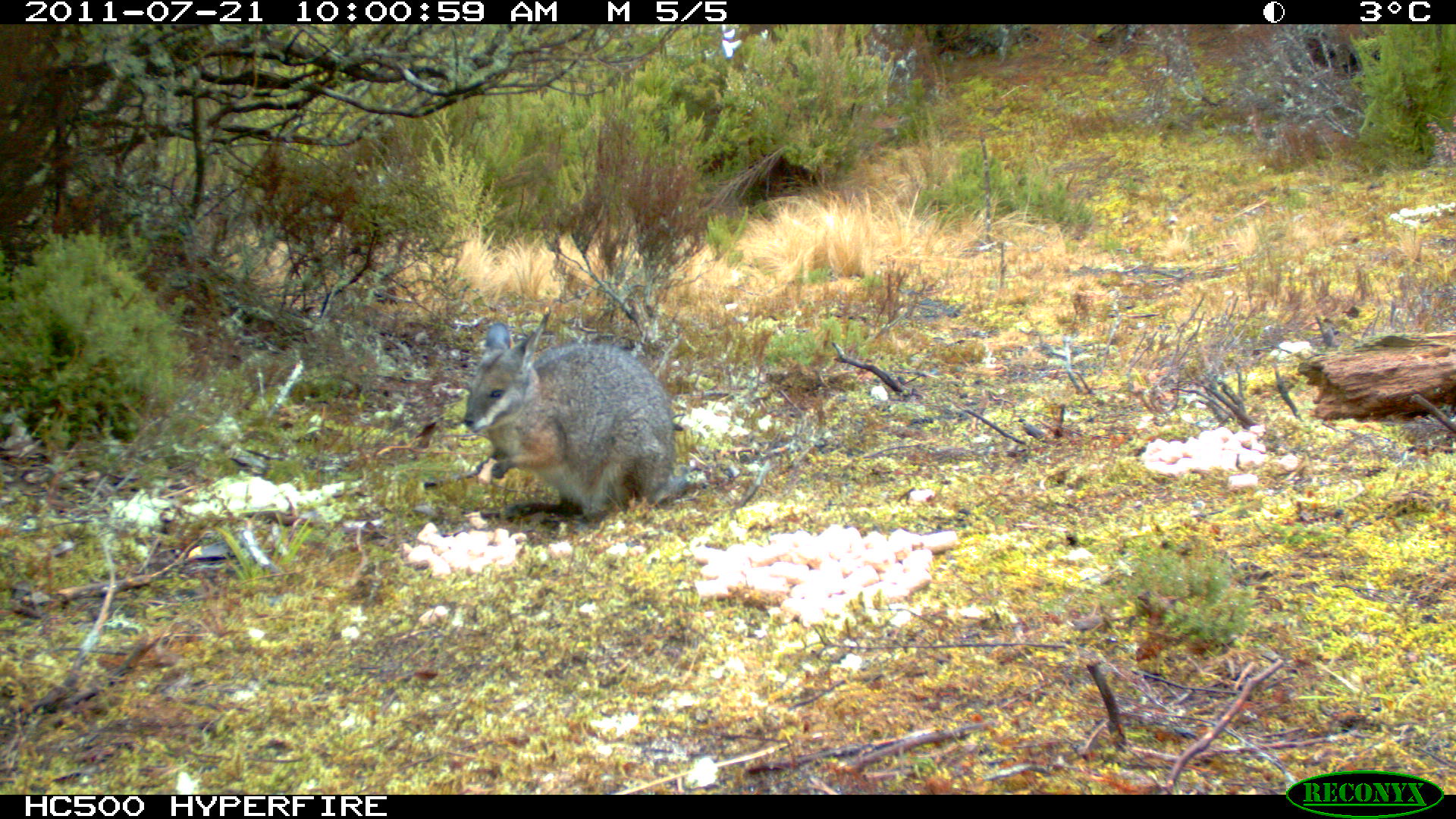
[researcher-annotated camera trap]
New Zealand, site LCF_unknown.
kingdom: Animalia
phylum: Chordata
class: Mammalia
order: Diprotodontia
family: Macropodidae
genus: Notamacropus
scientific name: Notamacropus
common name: wallaby